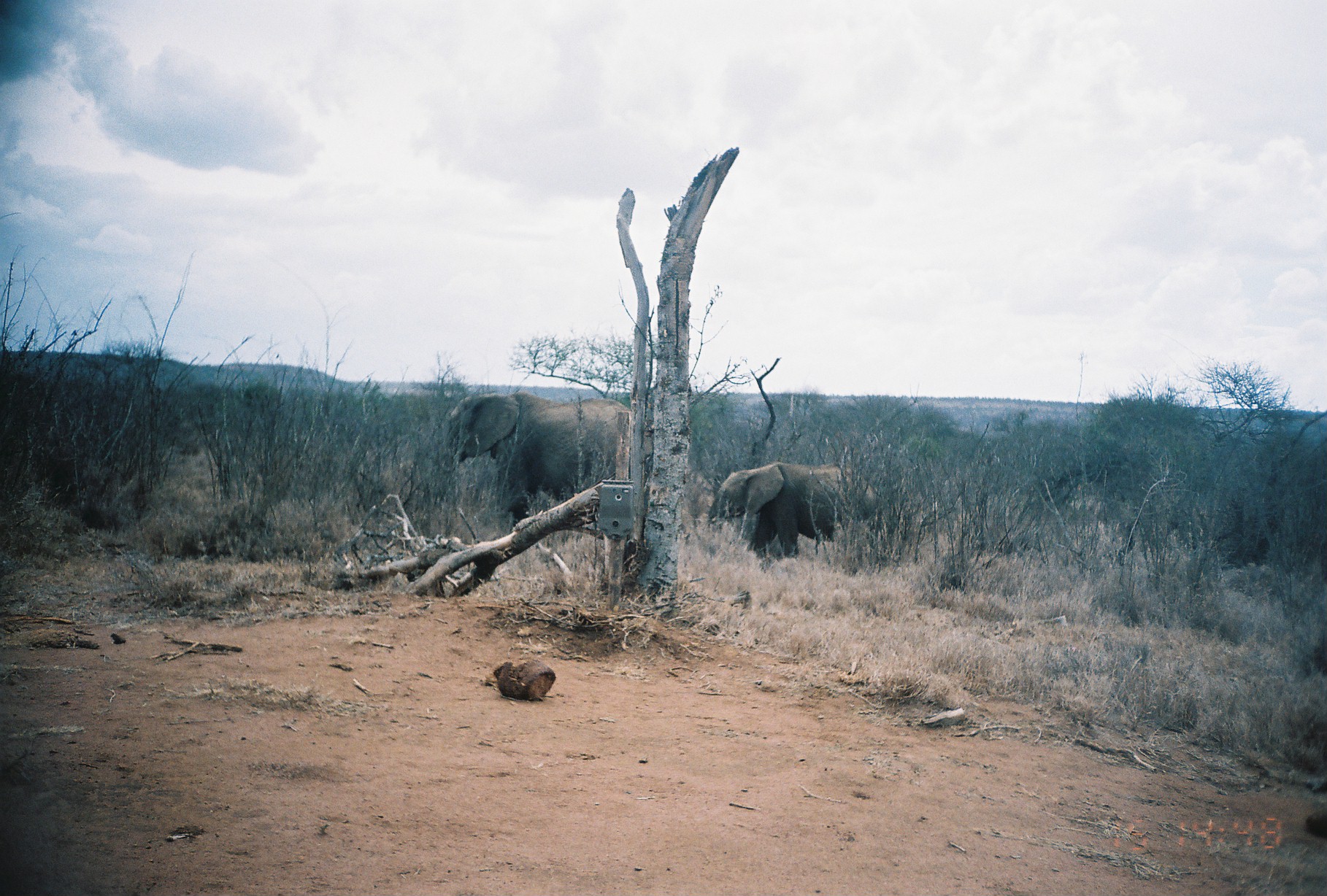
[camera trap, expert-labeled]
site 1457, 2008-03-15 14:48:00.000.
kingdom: Animalia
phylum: Chordata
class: Mammalia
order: Proboscidea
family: Elephantidae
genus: Loxodonta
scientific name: Loxodonta africana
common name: african bush elephant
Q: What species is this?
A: Loxodonta africana (african bush elephant).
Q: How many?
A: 2.